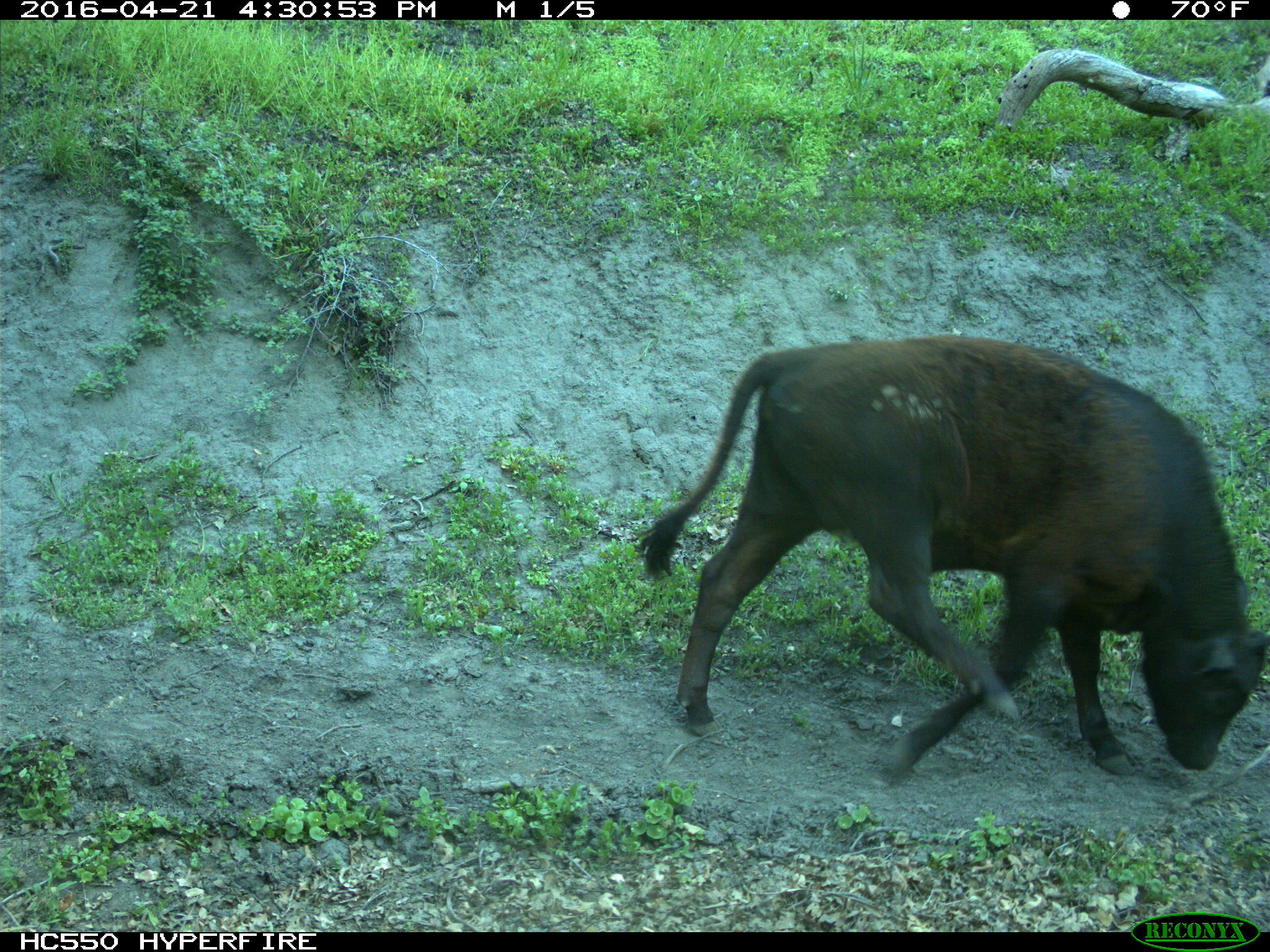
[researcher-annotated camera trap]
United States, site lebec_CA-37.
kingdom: Animalia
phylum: Chordata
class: Mammalia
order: Artiodactyla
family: Bovidae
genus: Bos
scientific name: Bos taurus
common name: domestic cow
Bos taurus (domestic cow).